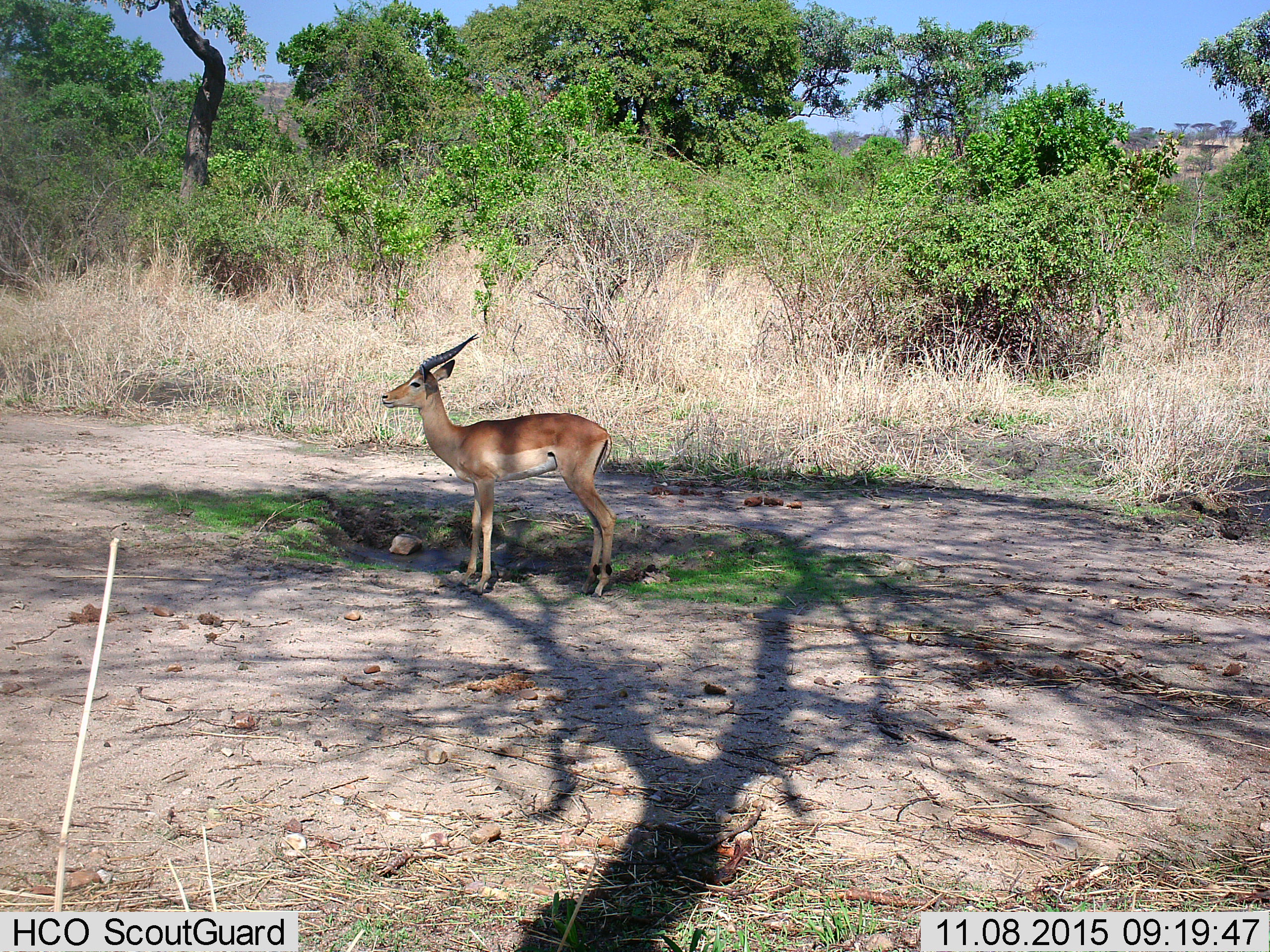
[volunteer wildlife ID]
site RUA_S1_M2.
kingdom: Animalia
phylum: Chordata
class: Mammalia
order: Artiodactyla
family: Bovidae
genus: Aepyceros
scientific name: Aepyceros melampus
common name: impala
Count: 1.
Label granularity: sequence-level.